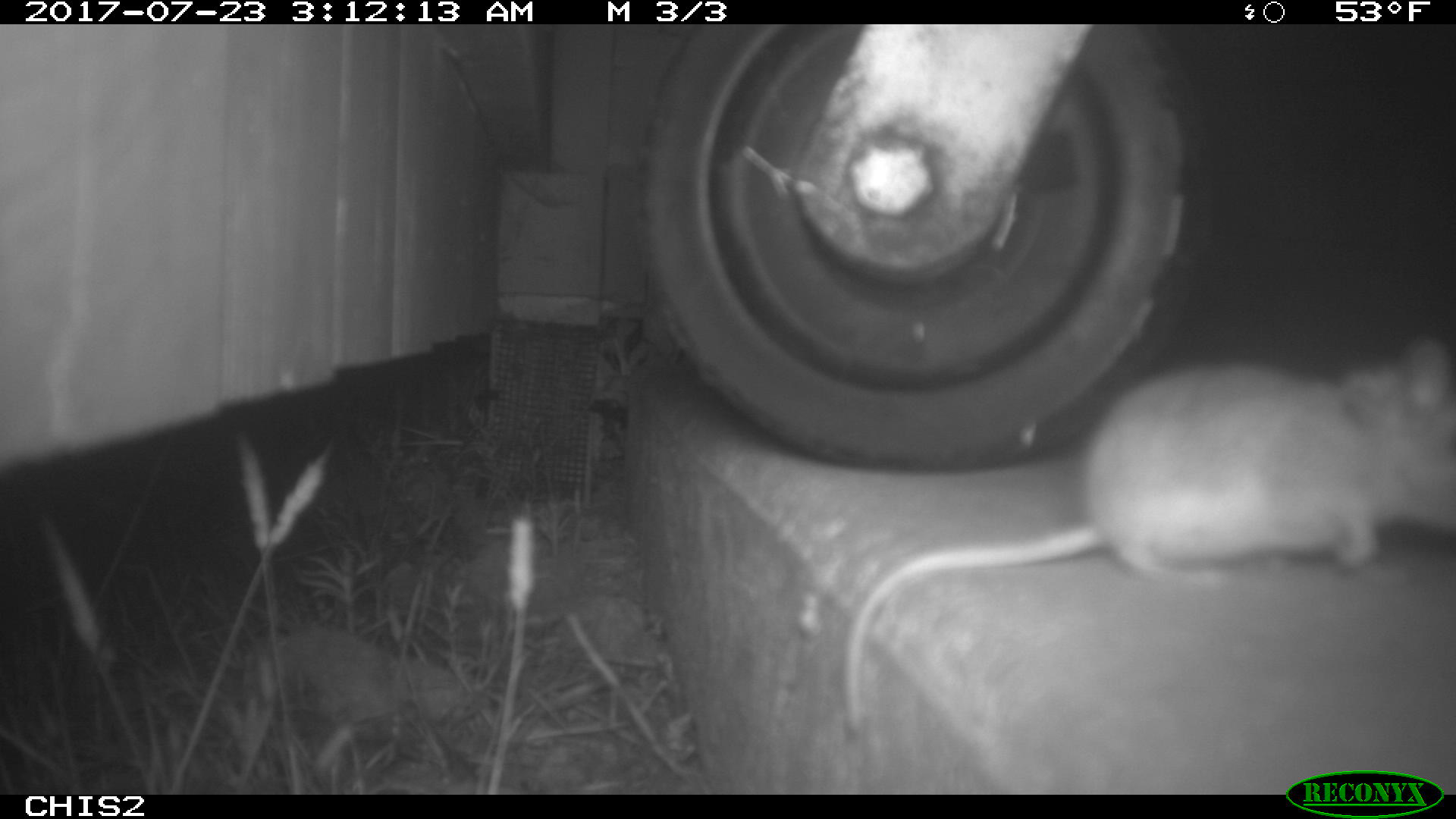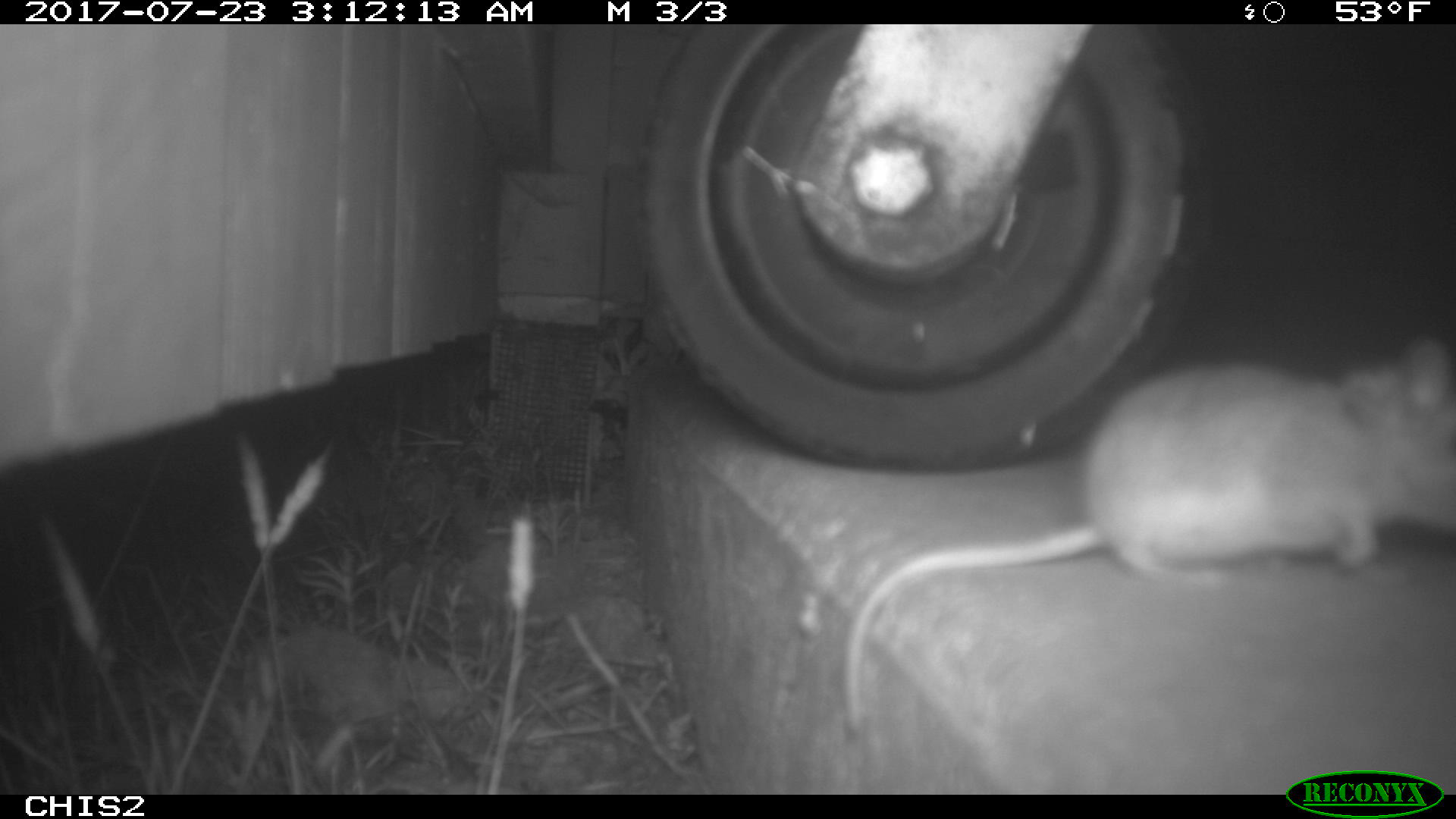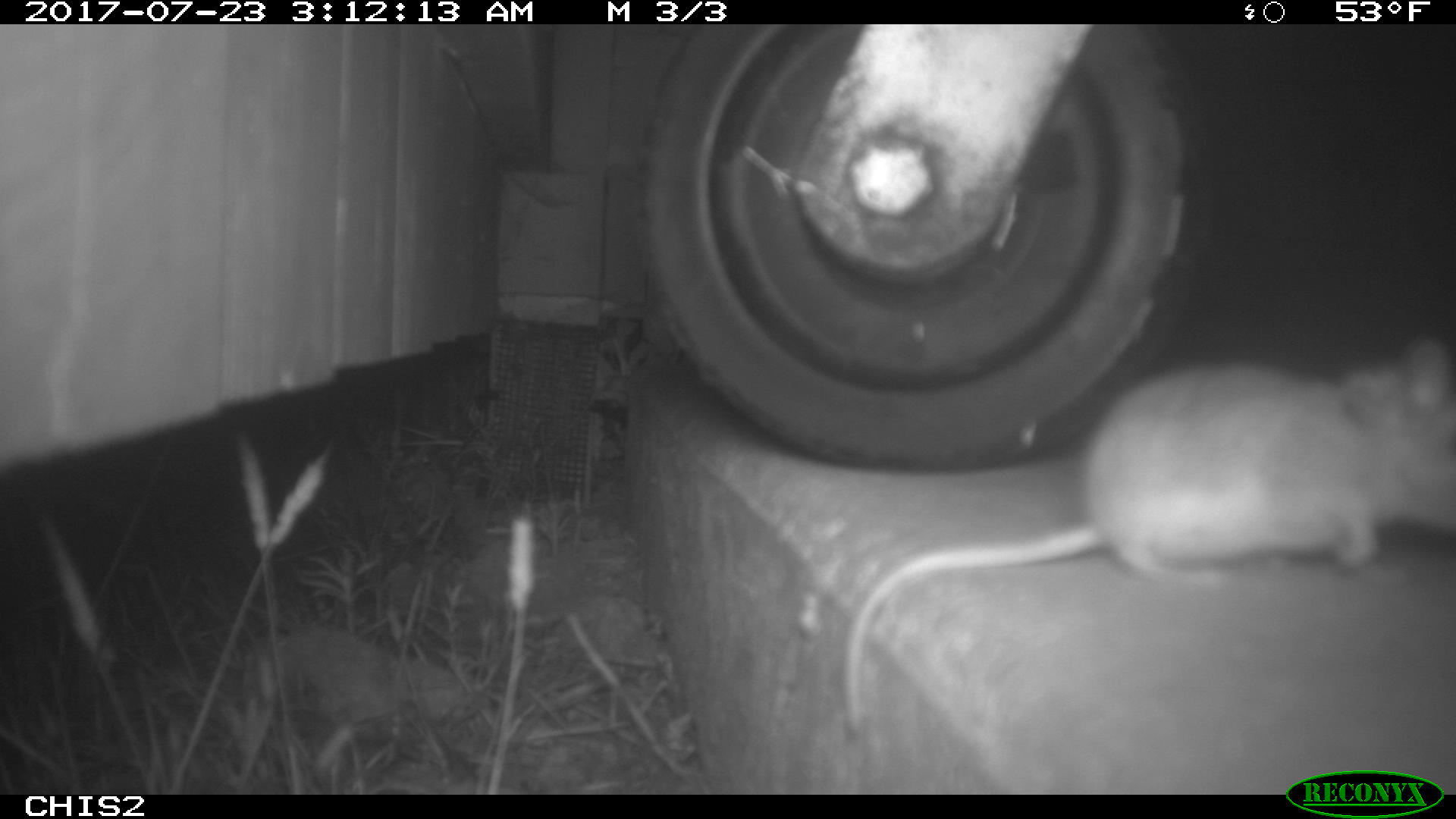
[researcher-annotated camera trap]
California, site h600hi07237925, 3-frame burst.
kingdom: Animalia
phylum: Chordata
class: Mammalia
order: Rodentia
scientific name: Rodentia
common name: rodent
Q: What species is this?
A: Rodent (Rodentia).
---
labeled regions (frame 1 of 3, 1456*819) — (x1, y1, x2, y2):
rodent: (845, 335, 1455, 726)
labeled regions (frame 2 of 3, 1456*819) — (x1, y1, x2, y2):
rodent: (843, 342, 1455, 731)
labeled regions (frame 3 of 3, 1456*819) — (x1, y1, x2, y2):
rodent: (839, 337, 1455, 737)